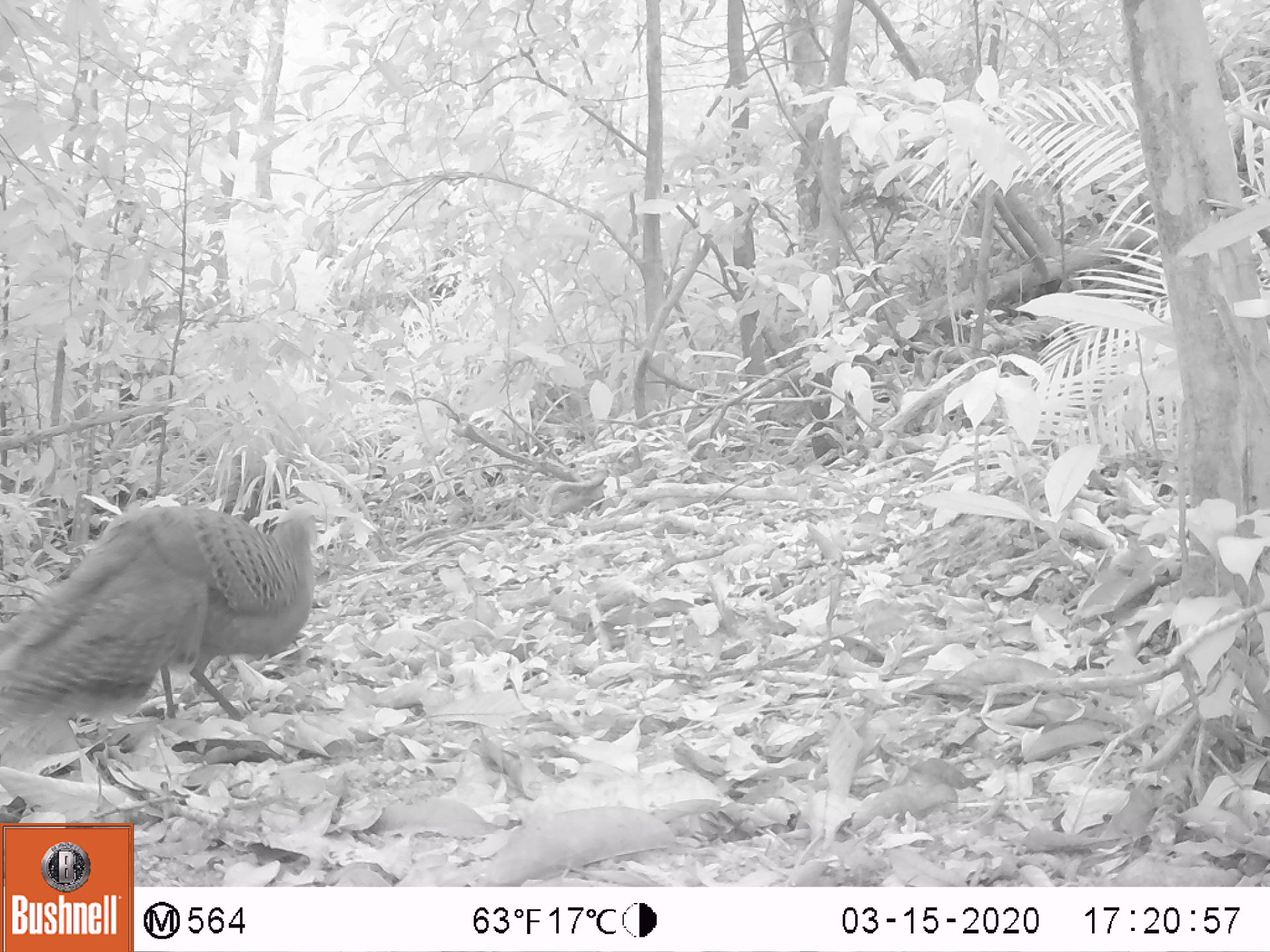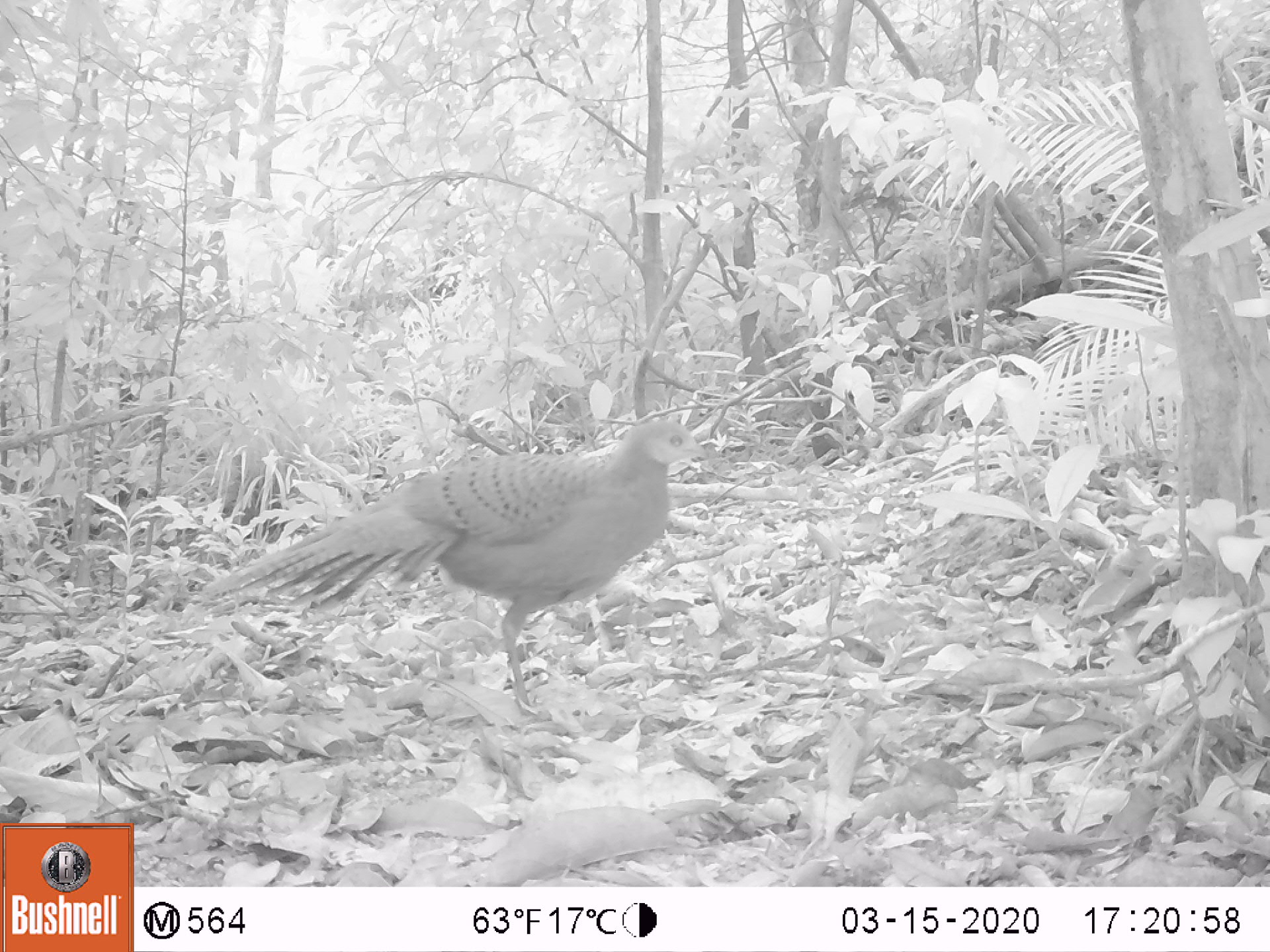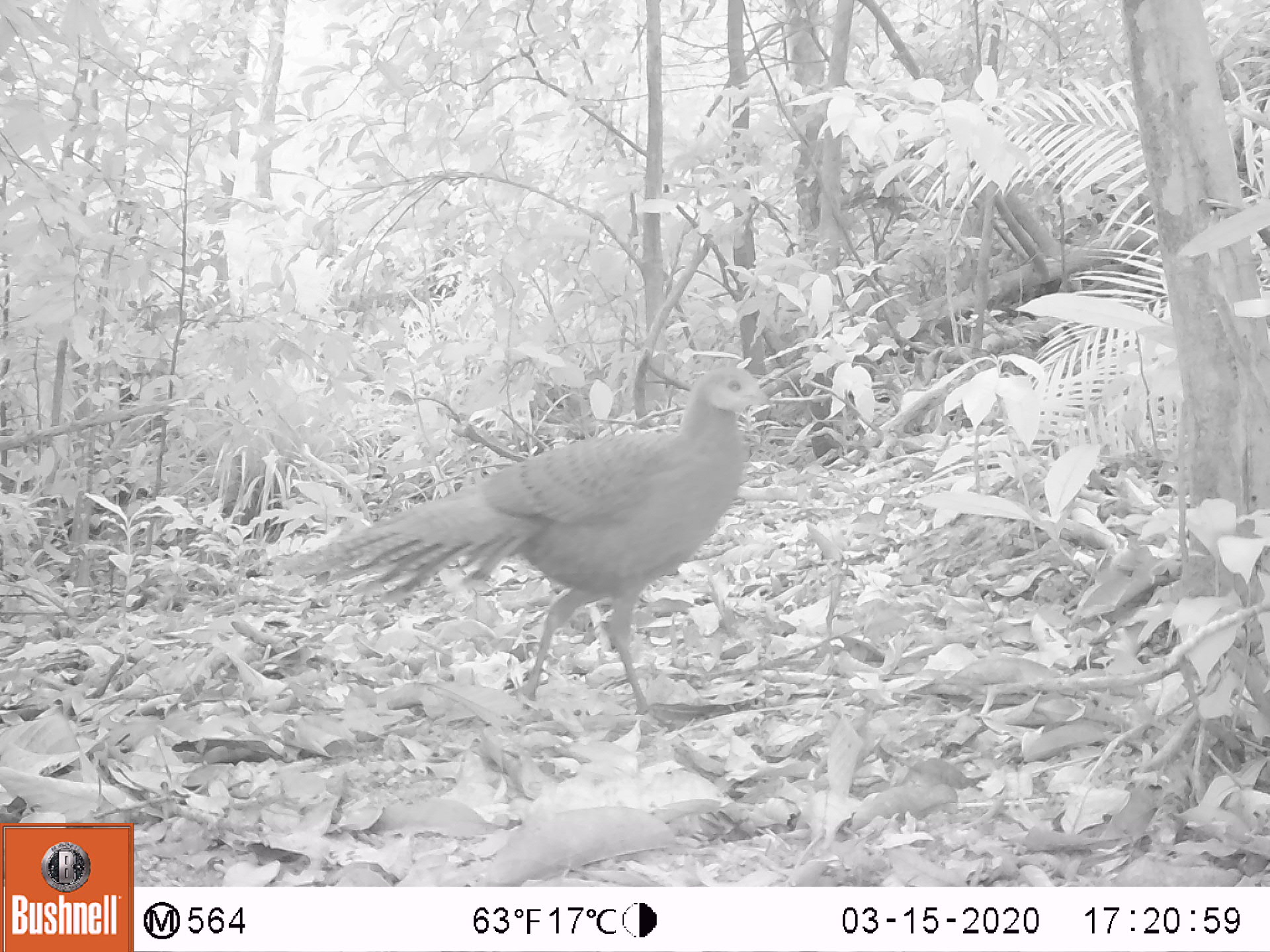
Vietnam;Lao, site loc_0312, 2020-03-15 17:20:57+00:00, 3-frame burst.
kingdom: Animalia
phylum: Chordata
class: Aves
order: Galliformes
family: Phasianidae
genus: Polyplectron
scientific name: Polyplectron bicalcaratum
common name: gray peacock-pheasant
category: grey peacock pheasant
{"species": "grey peacock pheasant (gray peacock-pheasant) (Polyplectron bicalcaratum)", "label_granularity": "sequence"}